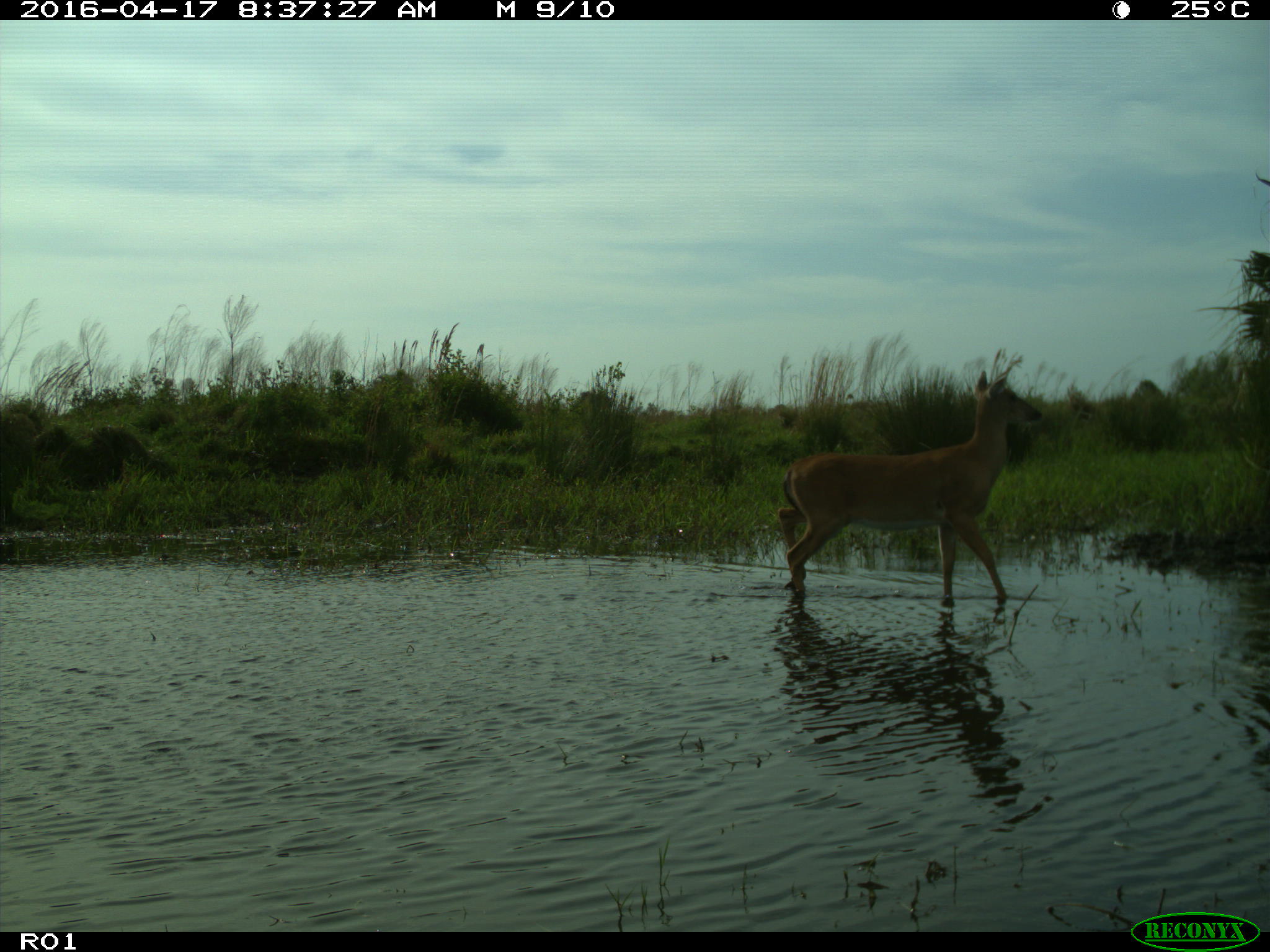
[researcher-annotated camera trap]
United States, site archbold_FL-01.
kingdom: Animalia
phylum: Chordata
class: Mammalia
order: Artiodactyla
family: Cervidae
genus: Odocoileus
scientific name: Odocoileus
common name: deer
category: unidentified deer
Unidentified deer (deer) (Odocoileus).